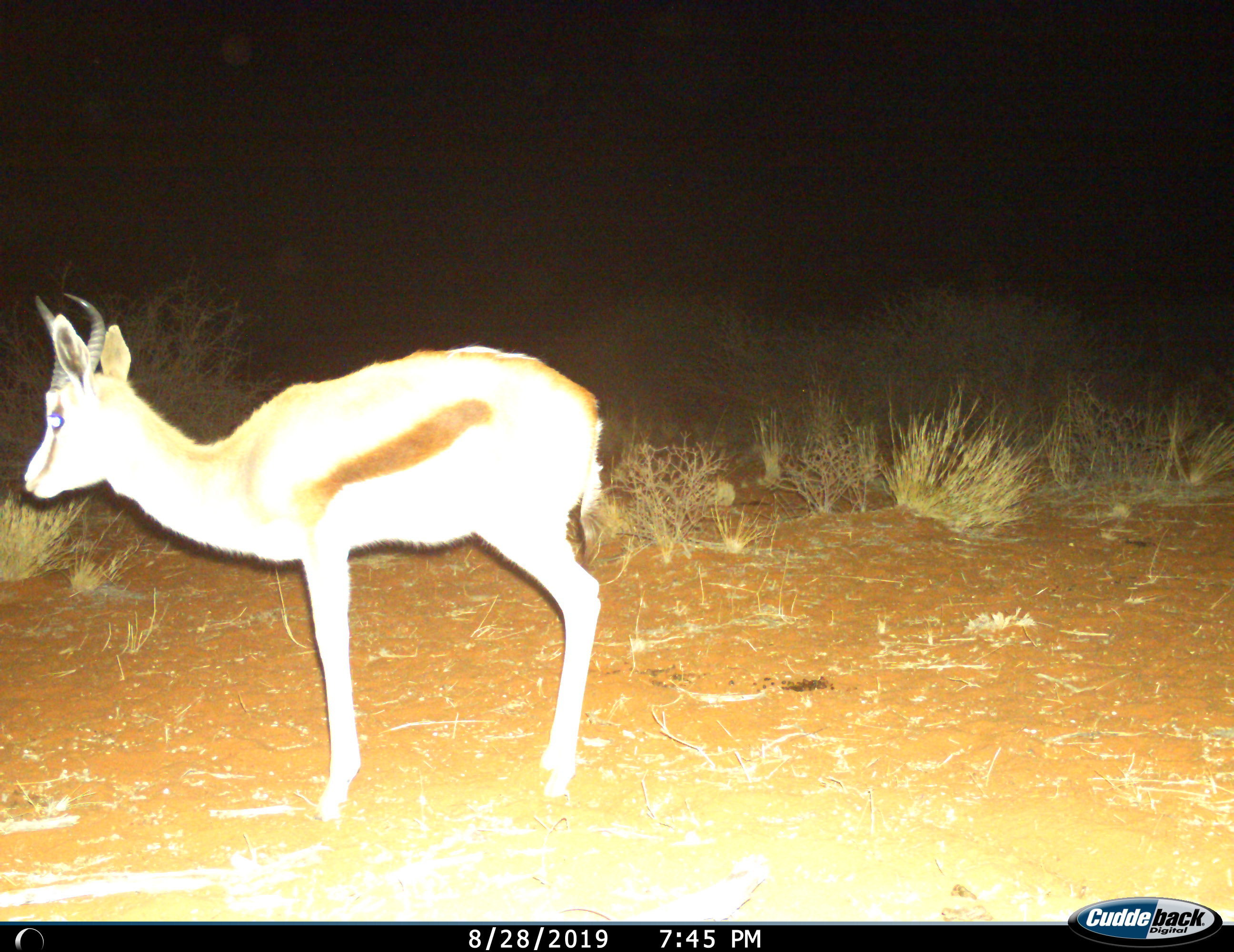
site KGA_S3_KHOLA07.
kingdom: Animalia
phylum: Chordata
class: Mammalia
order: Artiodactyla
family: Bovidae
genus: Antidorcas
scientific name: Antidorcas marsupialis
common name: springbok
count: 1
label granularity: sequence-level